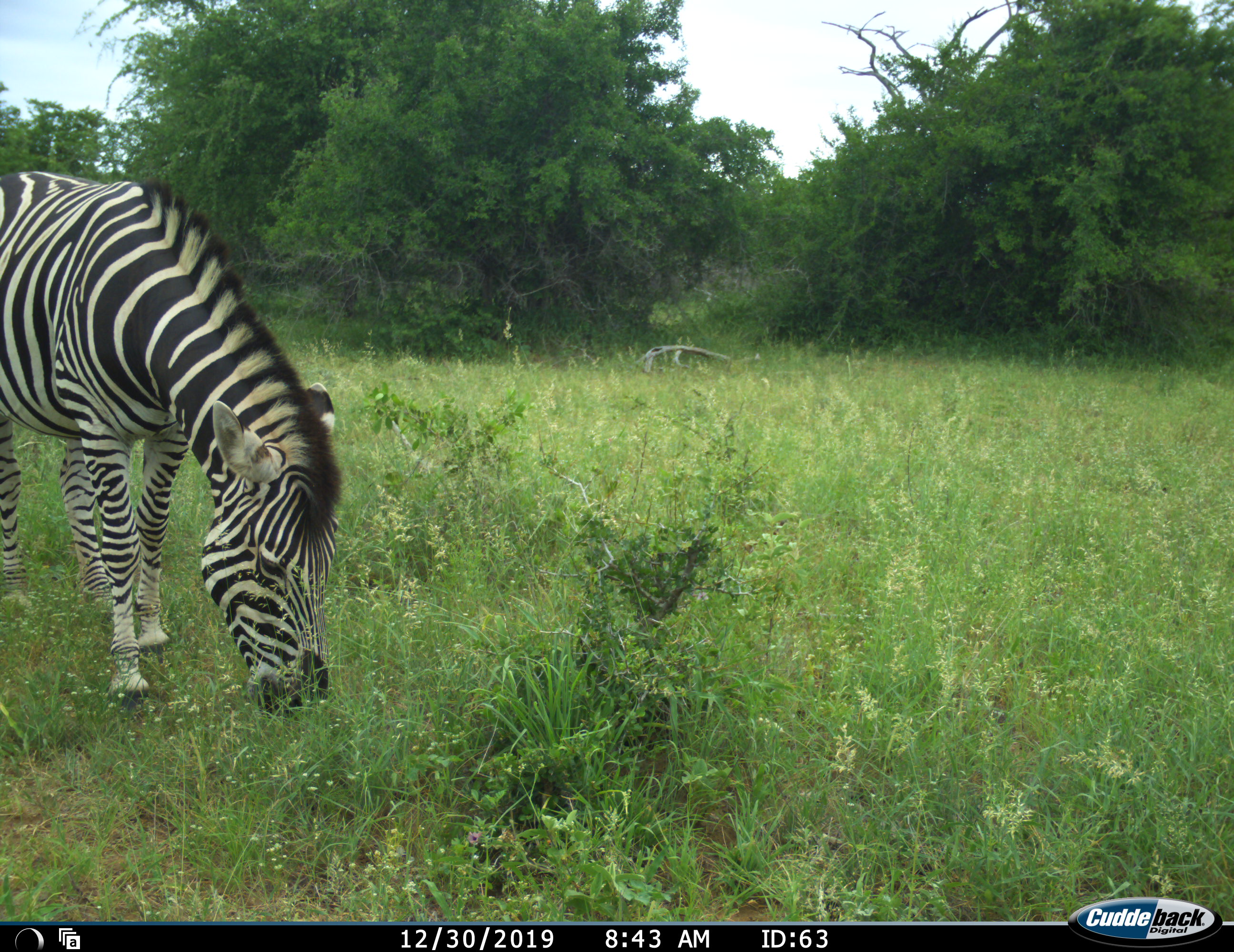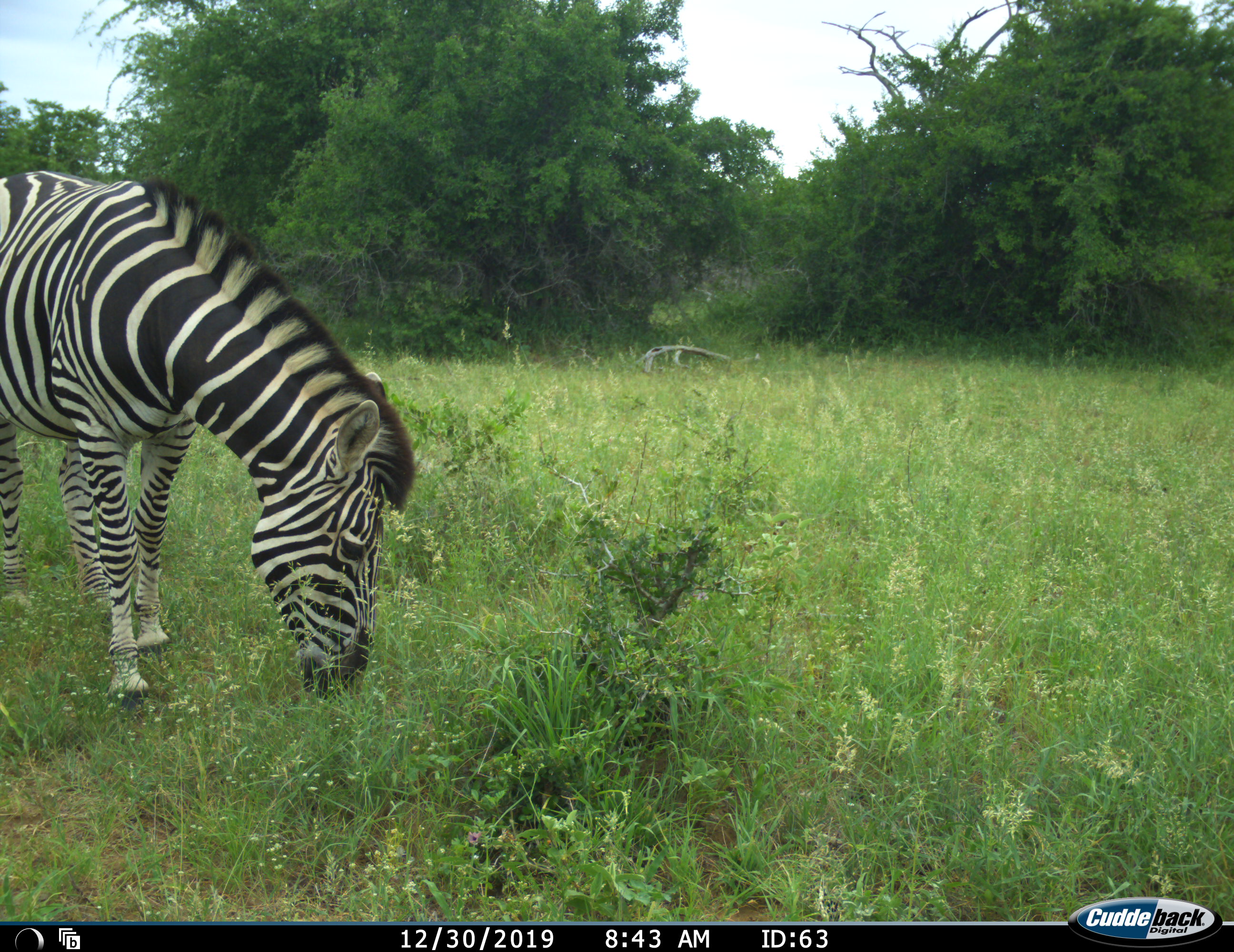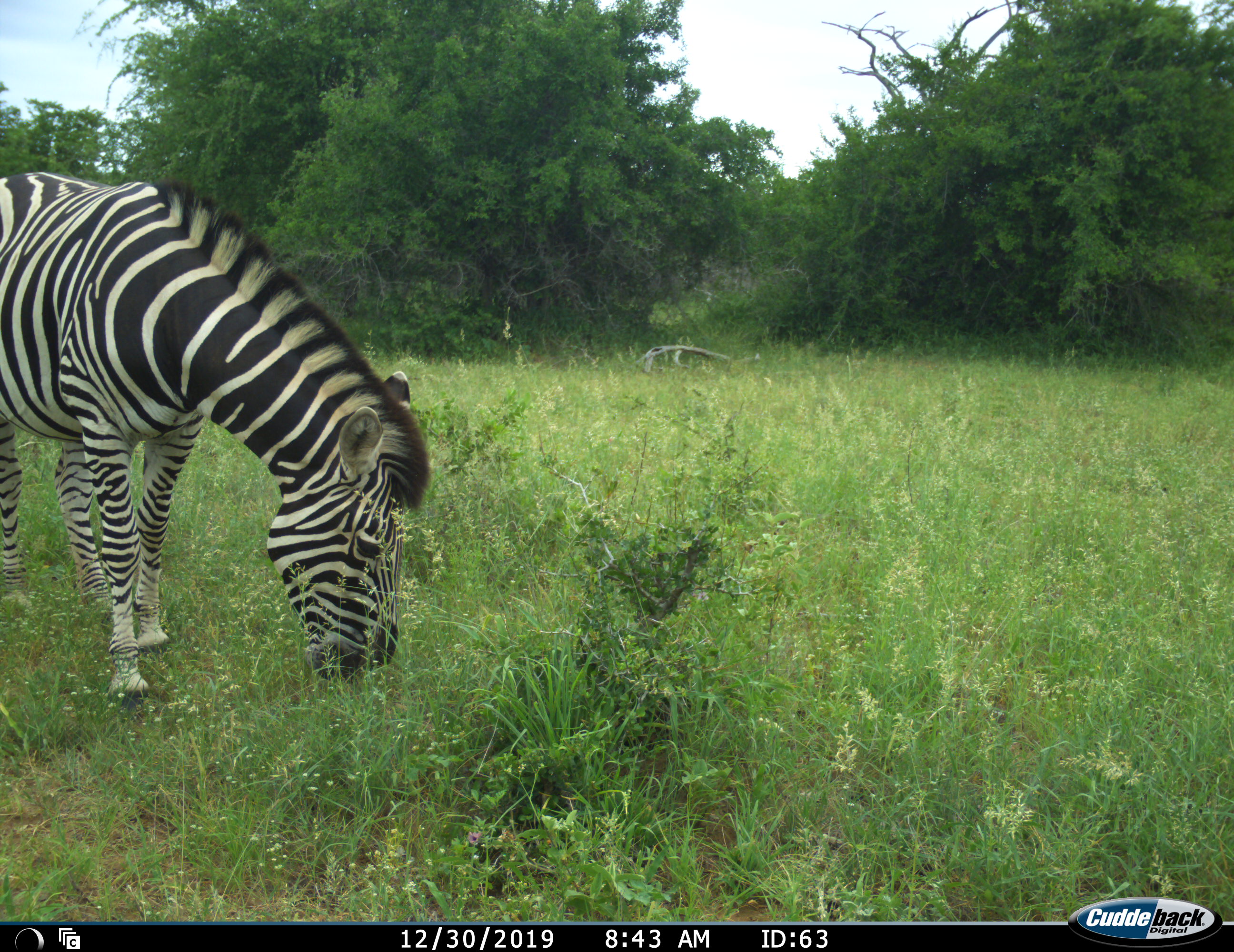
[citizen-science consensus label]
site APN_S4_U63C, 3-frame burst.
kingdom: Animalia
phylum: Chordata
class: Mammalia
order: Perissodactyla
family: Equidae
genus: Equus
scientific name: Equus quagga burchellii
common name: burchell's zebra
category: zebraburchells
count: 1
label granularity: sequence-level